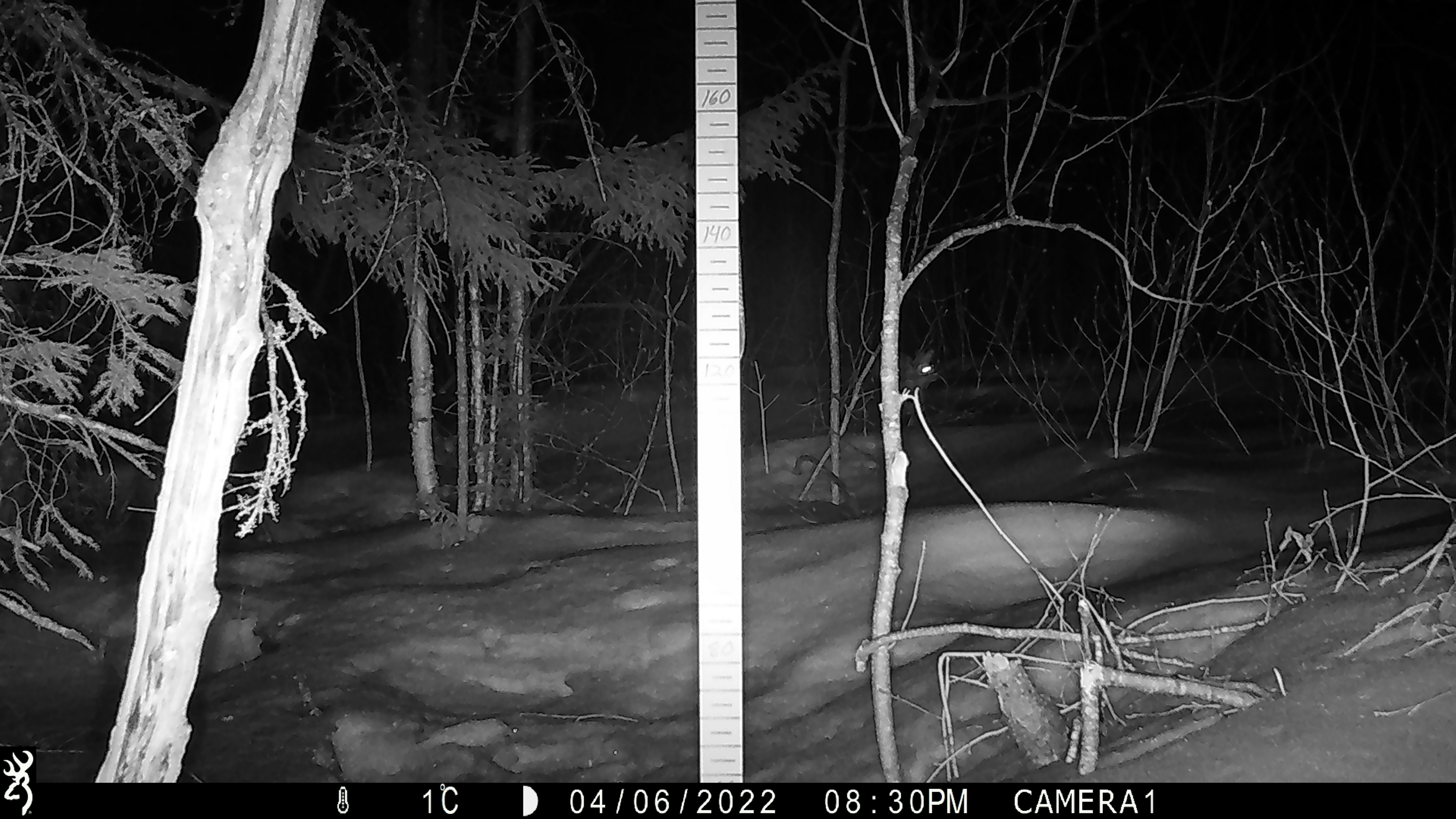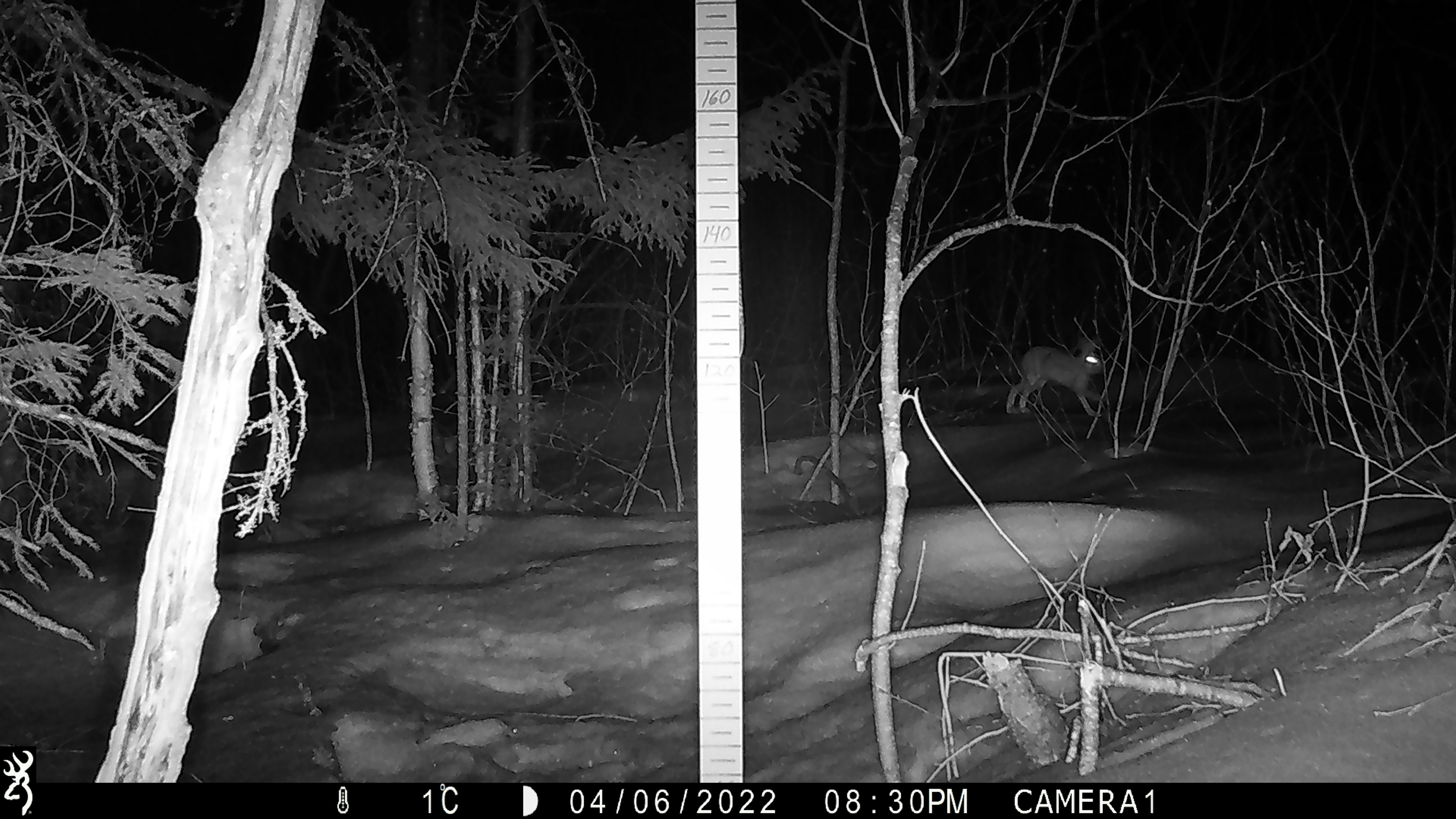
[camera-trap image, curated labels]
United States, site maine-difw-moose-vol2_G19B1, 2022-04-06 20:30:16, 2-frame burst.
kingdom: Animalia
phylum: Chordata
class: Mammalia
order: Lagomorpha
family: Leporidae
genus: Lepus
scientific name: Lepus americanus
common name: snowshoe hare